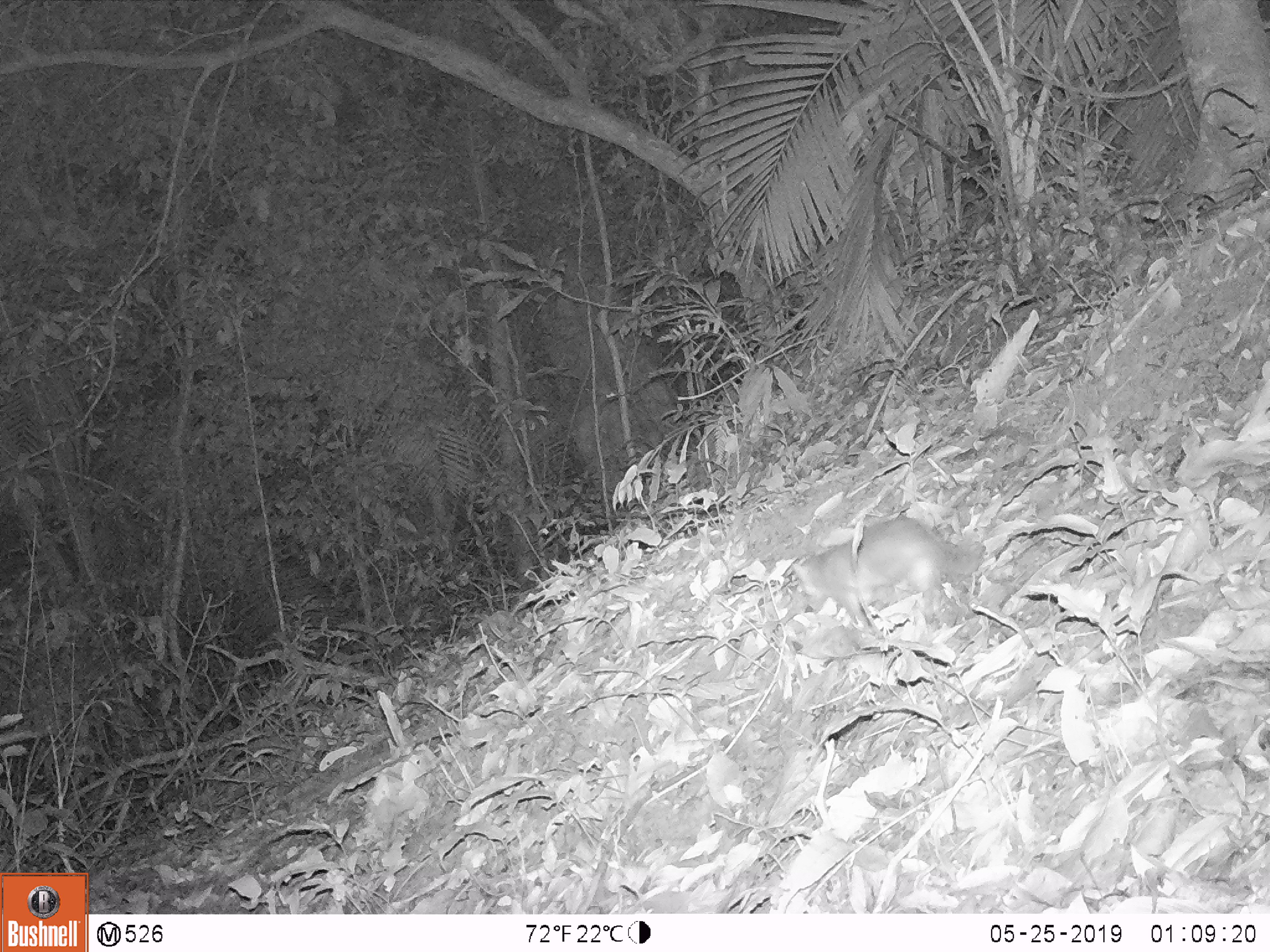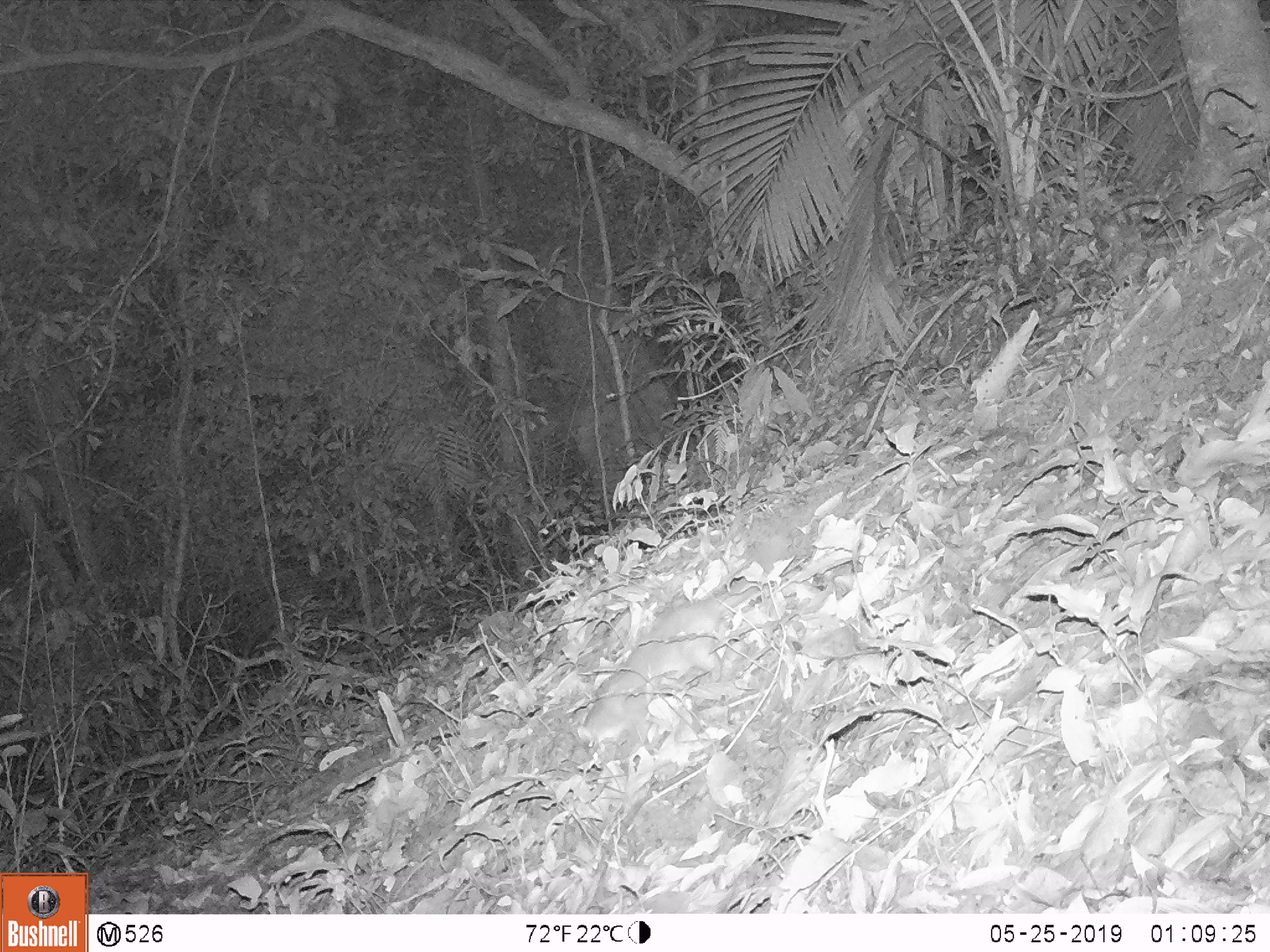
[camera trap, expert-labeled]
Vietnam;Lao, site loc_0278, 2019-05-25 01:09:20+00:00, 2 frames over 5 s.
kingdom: Animalia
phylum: Chordata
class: Mammalia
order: Carnivora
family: Mustelidae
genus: Melogale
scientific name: Melogale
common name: ferret badger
Ferret badger (Melogale). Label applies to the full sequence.